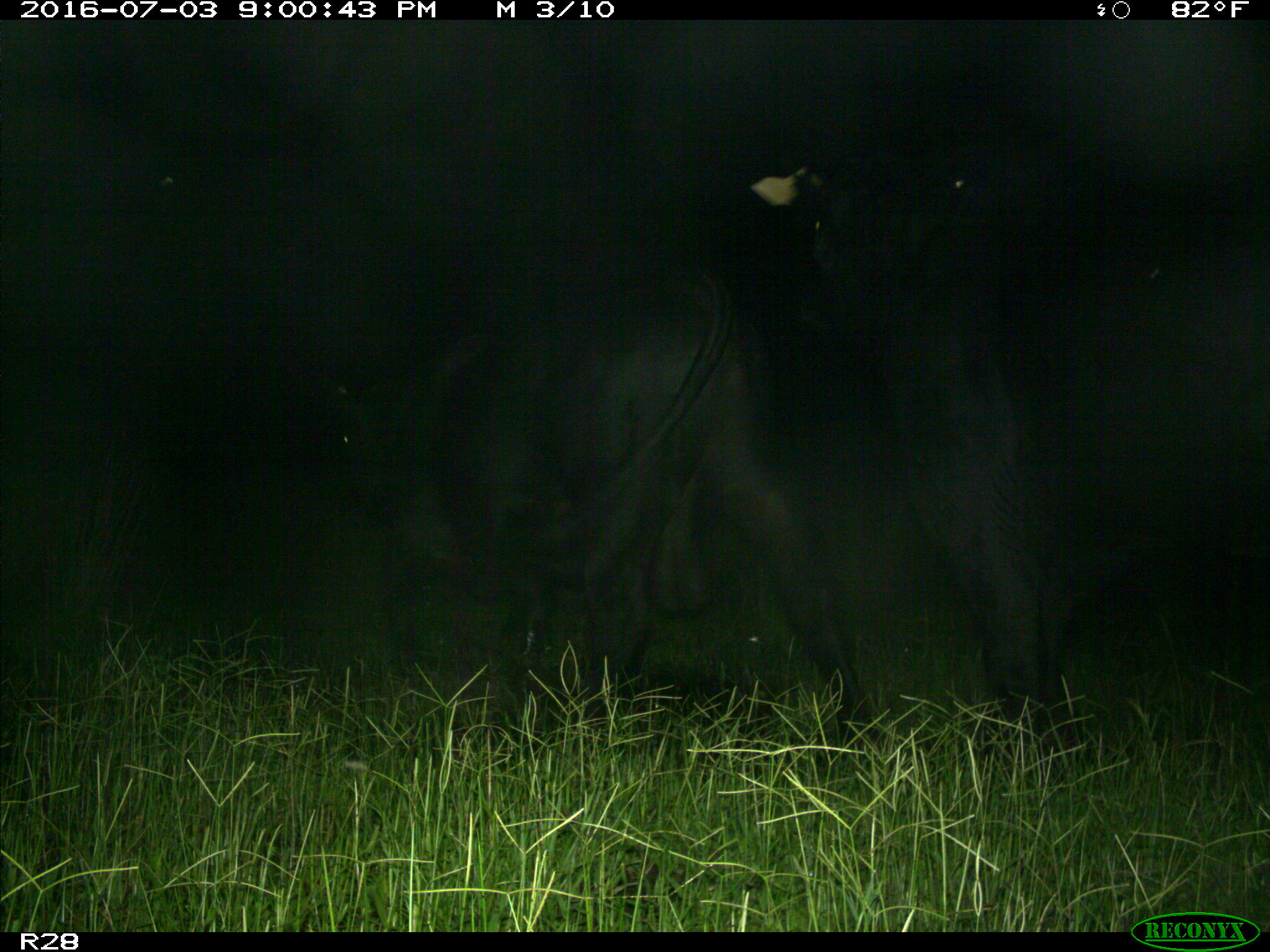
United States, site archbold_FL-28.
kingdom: Animalia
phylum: Chordata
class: Mammalia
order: Artiodactyla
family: Bovidae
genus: Bos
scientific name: Bos taurus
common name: domestic cow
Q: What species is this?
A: Bos taurus (domestic cow).